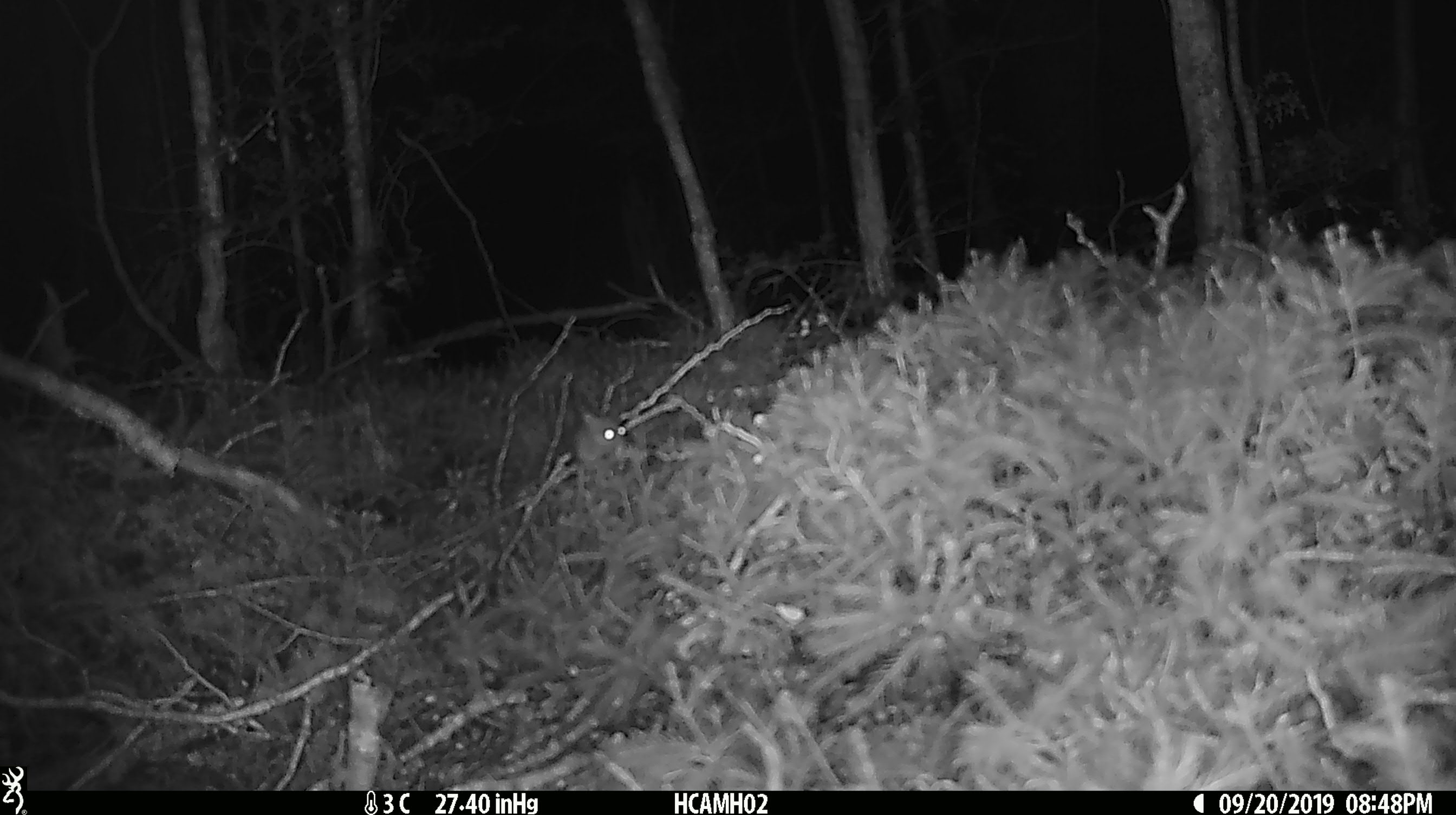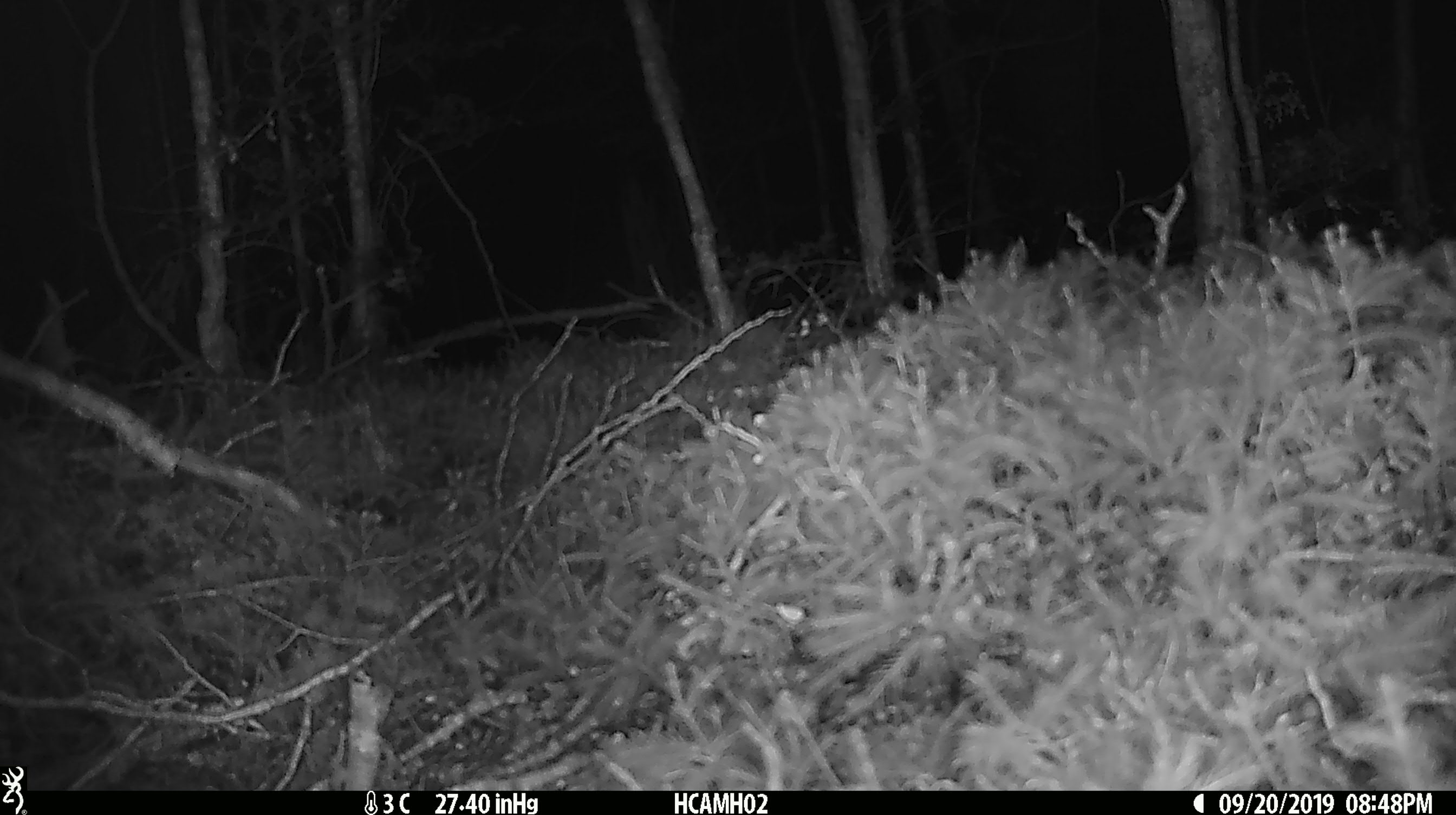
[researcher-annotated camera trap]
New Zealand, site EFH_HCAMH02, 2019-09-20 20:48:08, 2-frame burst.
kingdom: Animalia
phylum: Chordata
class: Mammalia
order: Rodentia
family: Muridae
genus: Mus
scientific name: Mus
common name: mouse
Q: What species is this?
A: Mouse (Mus).